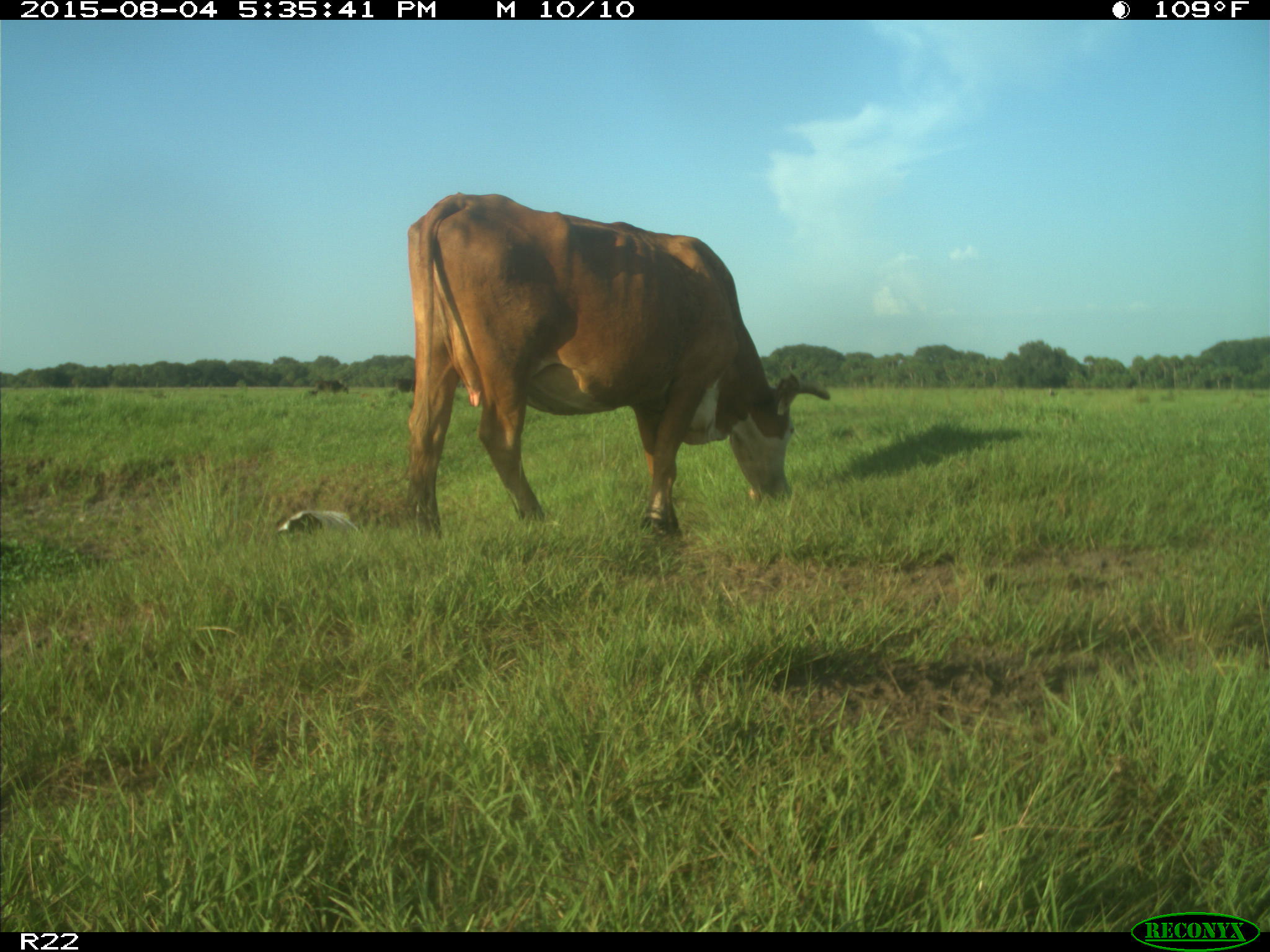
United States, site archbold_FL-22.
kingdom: Animalia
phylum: Chordata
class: Mammalia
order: Artiodactyla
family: Bovidae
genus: Bos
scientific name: Bos taurus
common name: domestic cow